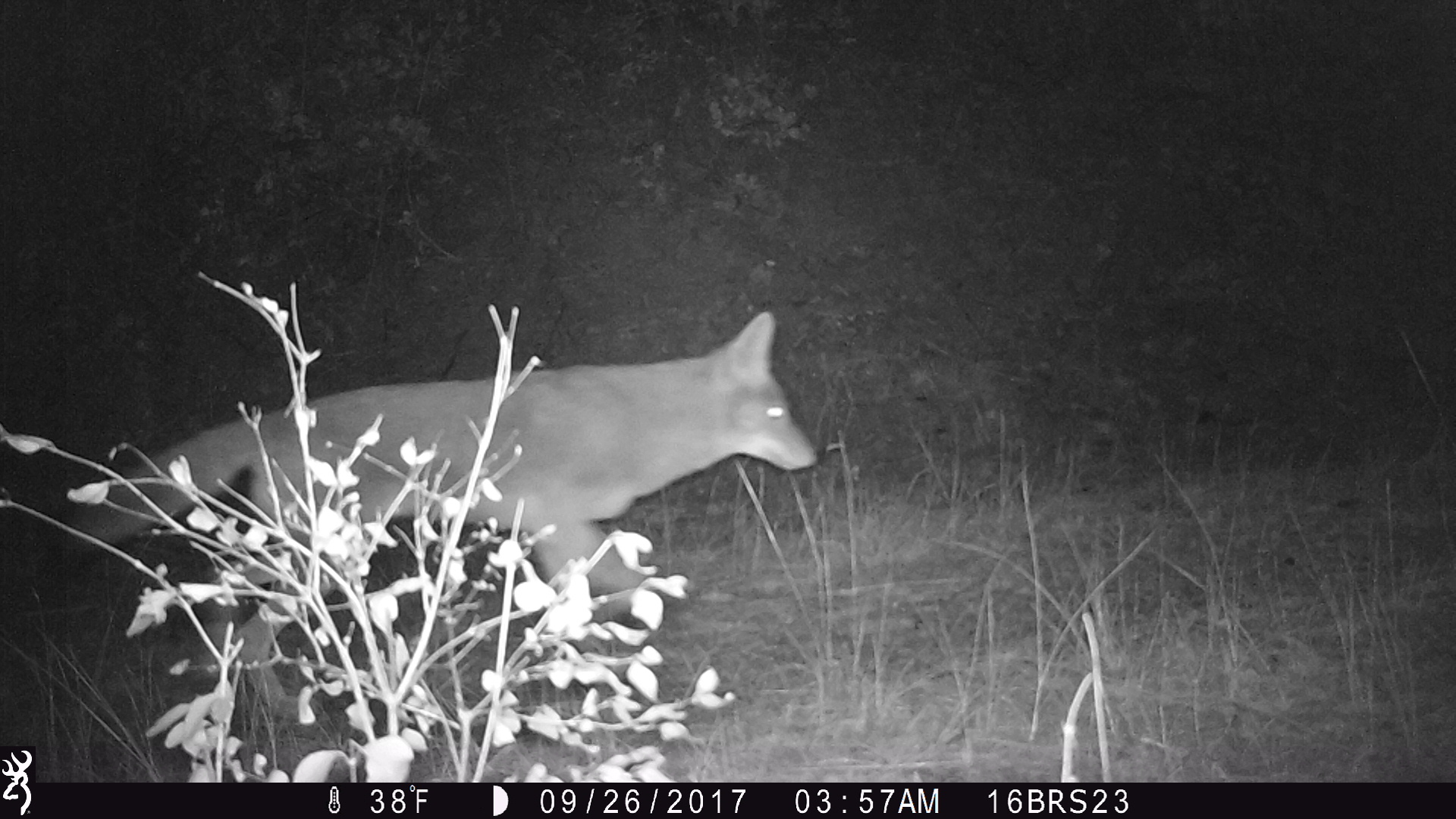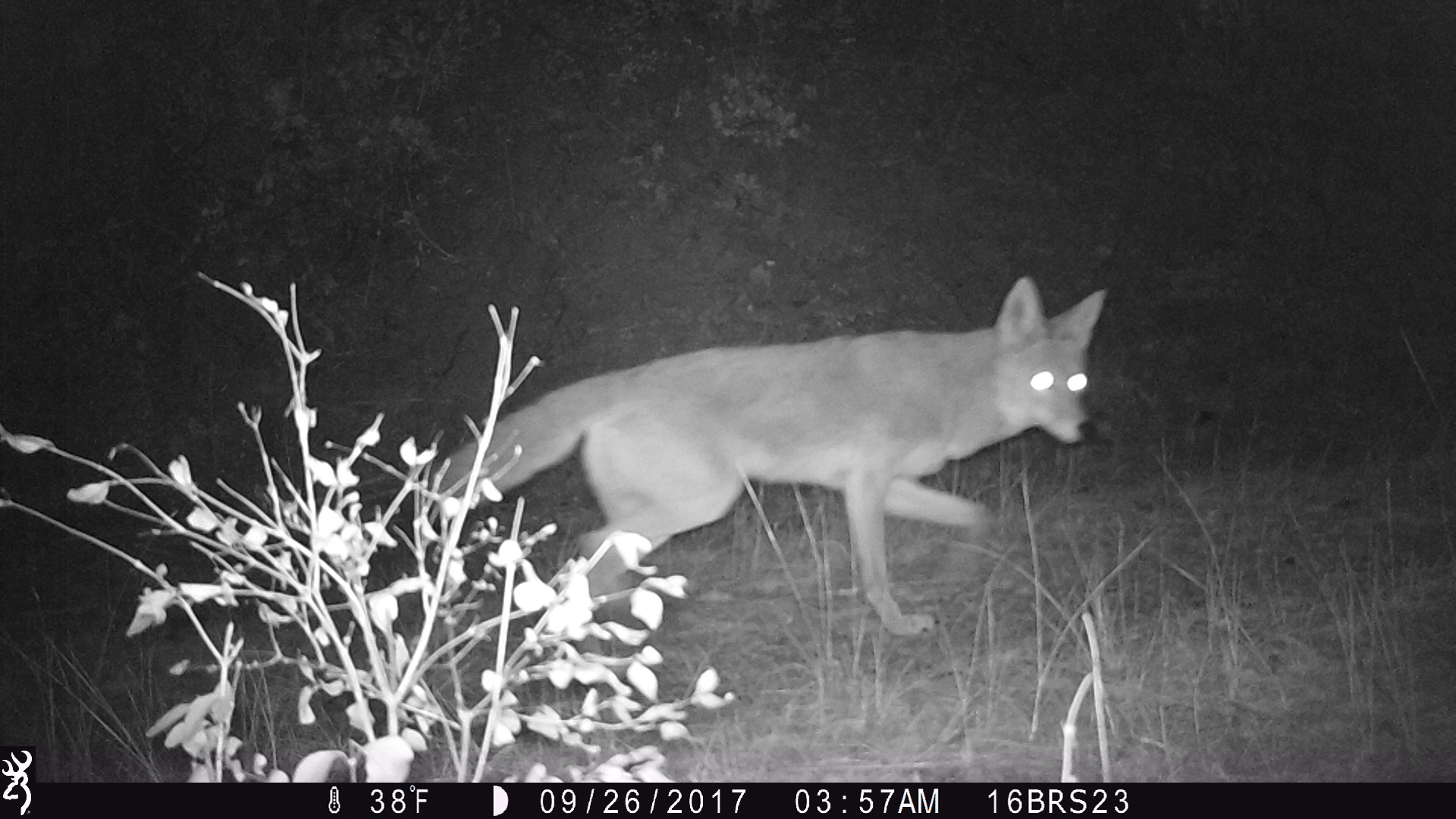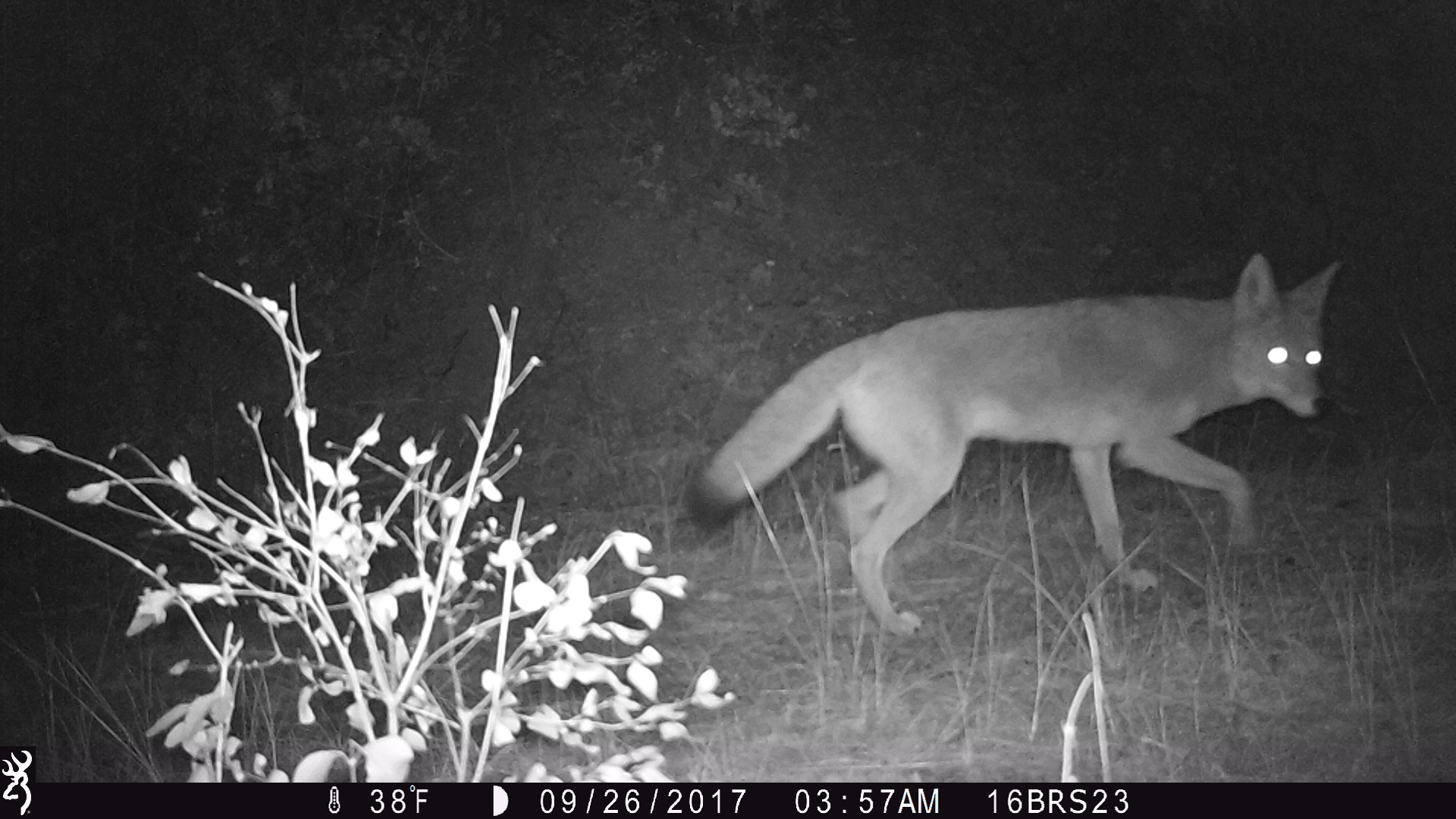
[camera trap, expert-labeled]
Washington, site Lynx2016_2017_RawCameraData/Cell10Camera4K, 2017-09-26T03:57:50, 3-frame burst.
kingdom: Animalia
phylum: Chordata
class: Mammalia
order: Carnivora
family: Canidae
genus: Canis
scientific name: Canis latrans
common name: coyote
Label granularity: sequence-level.